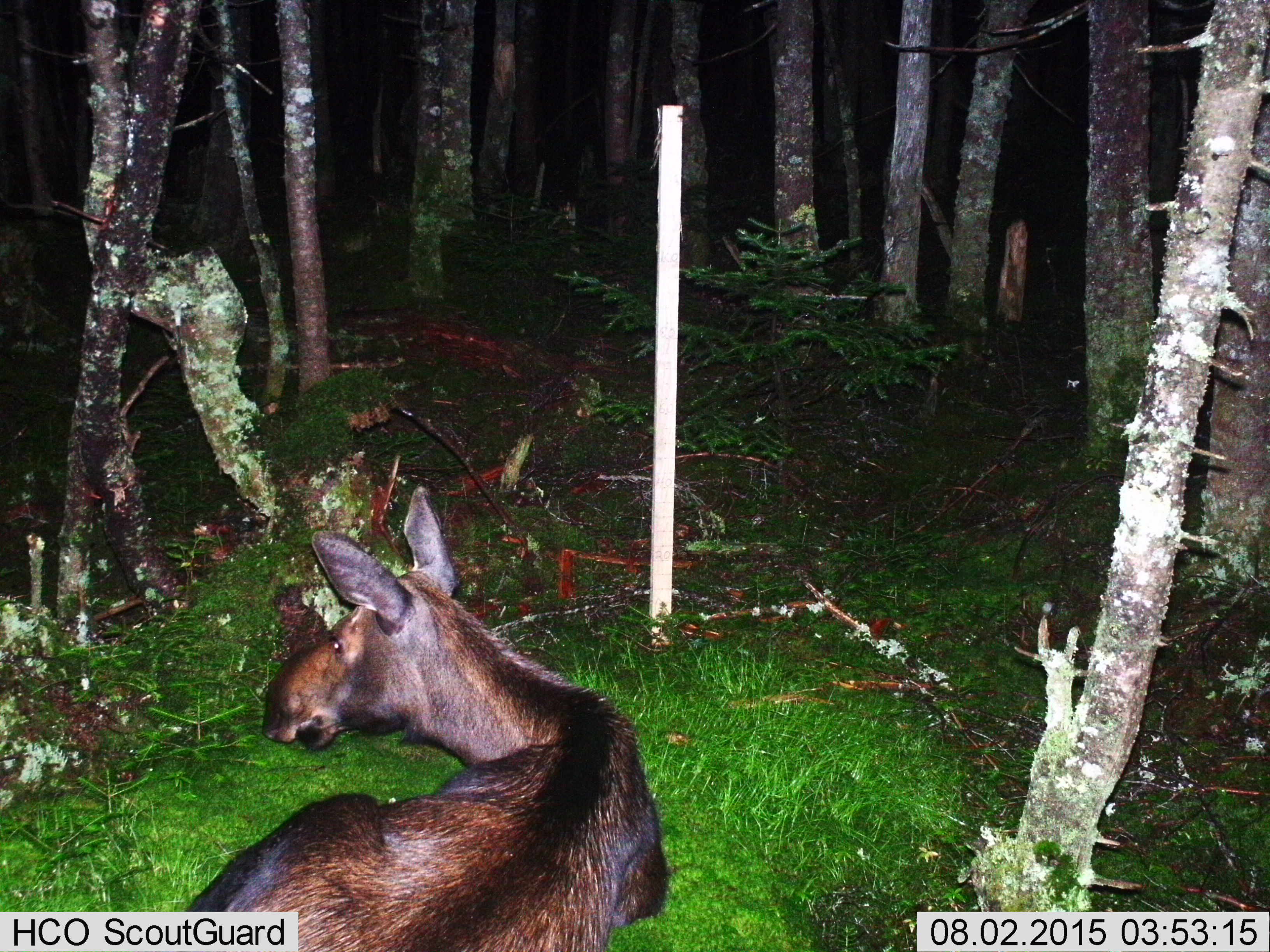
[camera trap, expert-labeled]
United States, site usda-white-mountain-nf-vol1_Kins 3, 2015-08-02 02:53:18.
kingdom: Animalia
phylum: Chordata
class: Mammalia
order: Artiodactyla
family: Cervidae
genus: Alces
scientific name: Alces alces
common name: moose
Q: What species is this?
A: Moose (Alces alces).